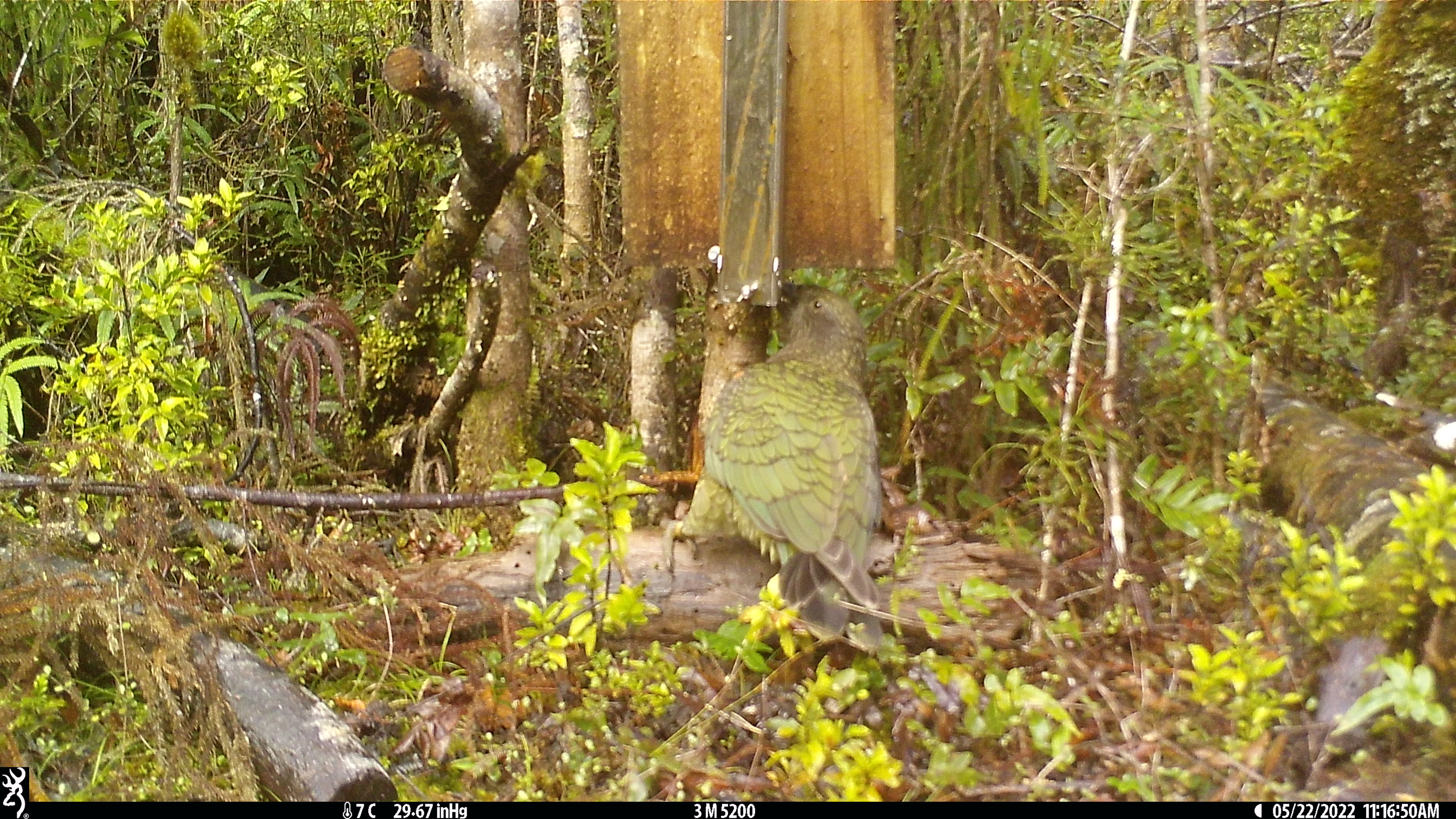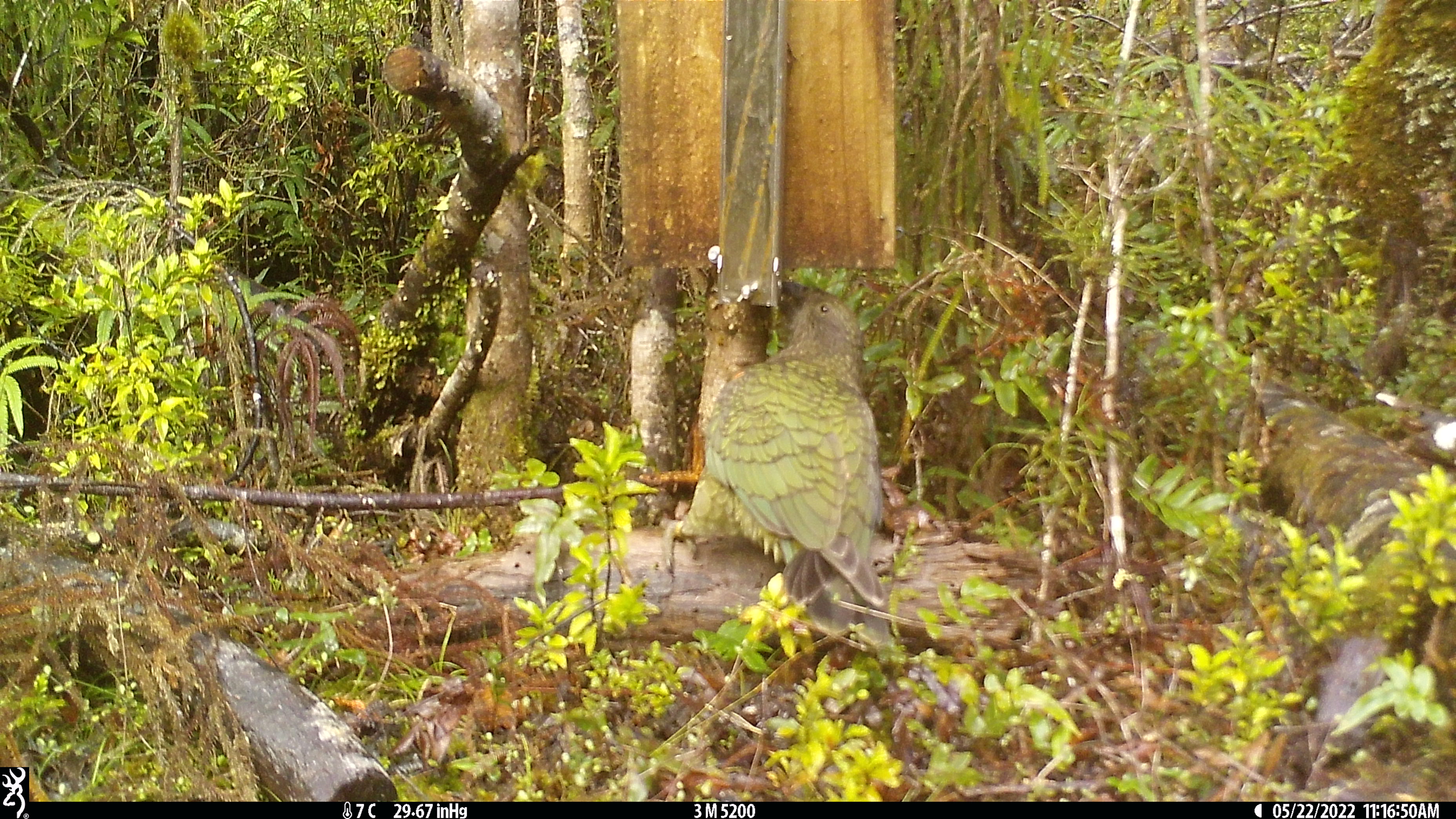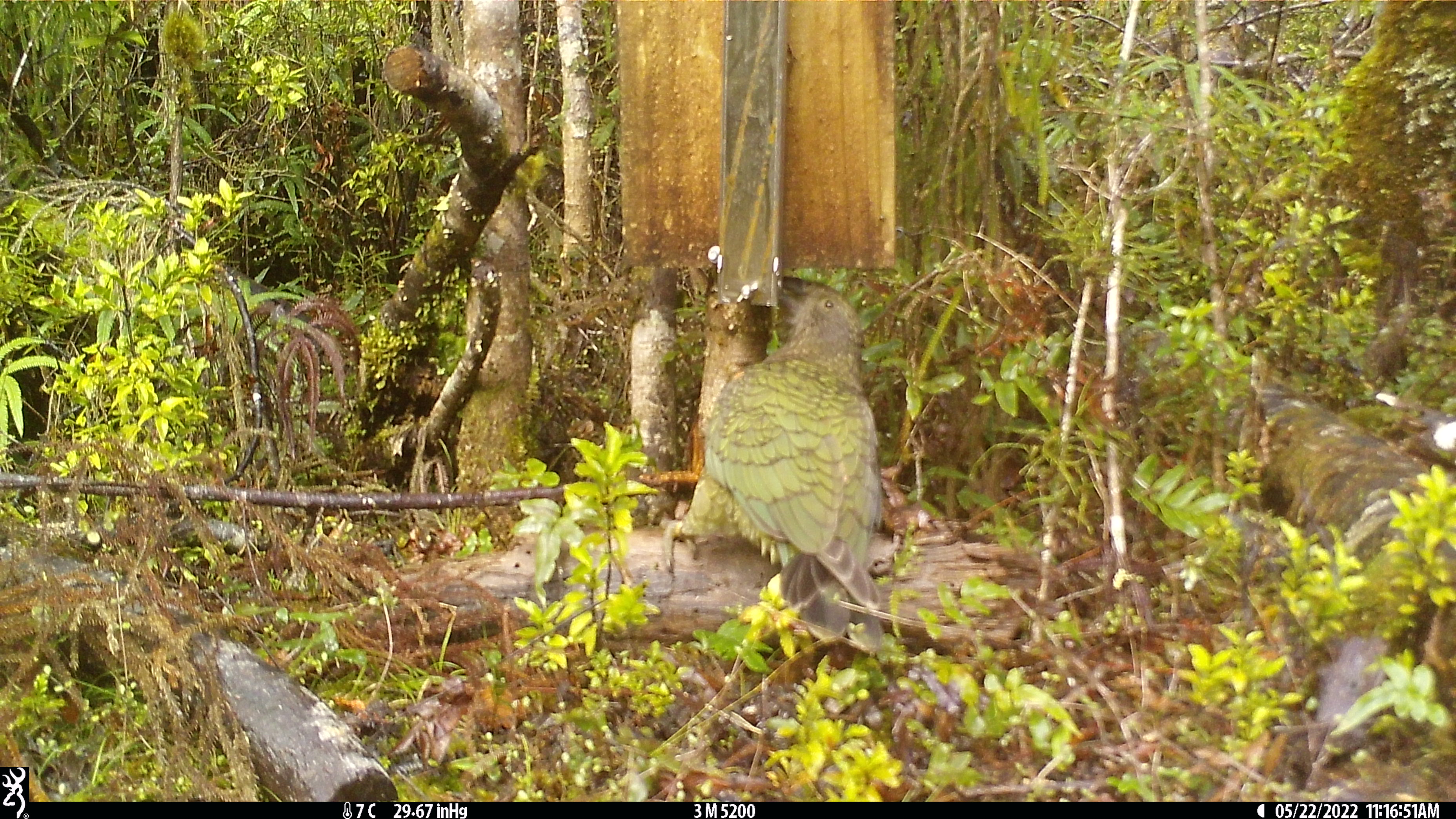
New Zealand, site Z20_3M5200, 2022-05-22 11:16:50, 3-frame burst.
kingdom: Animalia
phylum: Chordata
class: Aves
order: Psittaciformes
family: Strigopidae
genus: Nestor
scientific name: Nestor notabilis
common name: kea